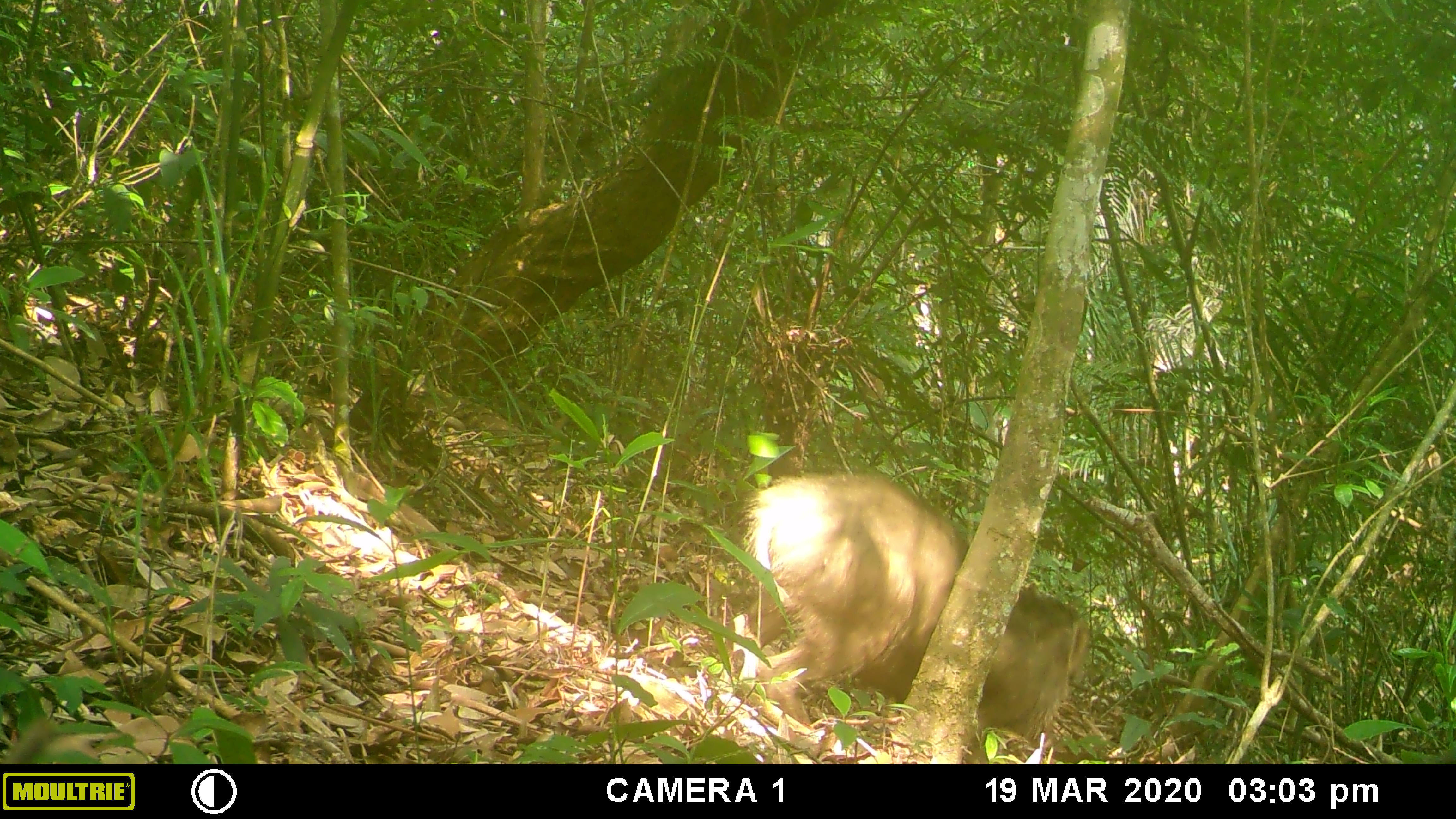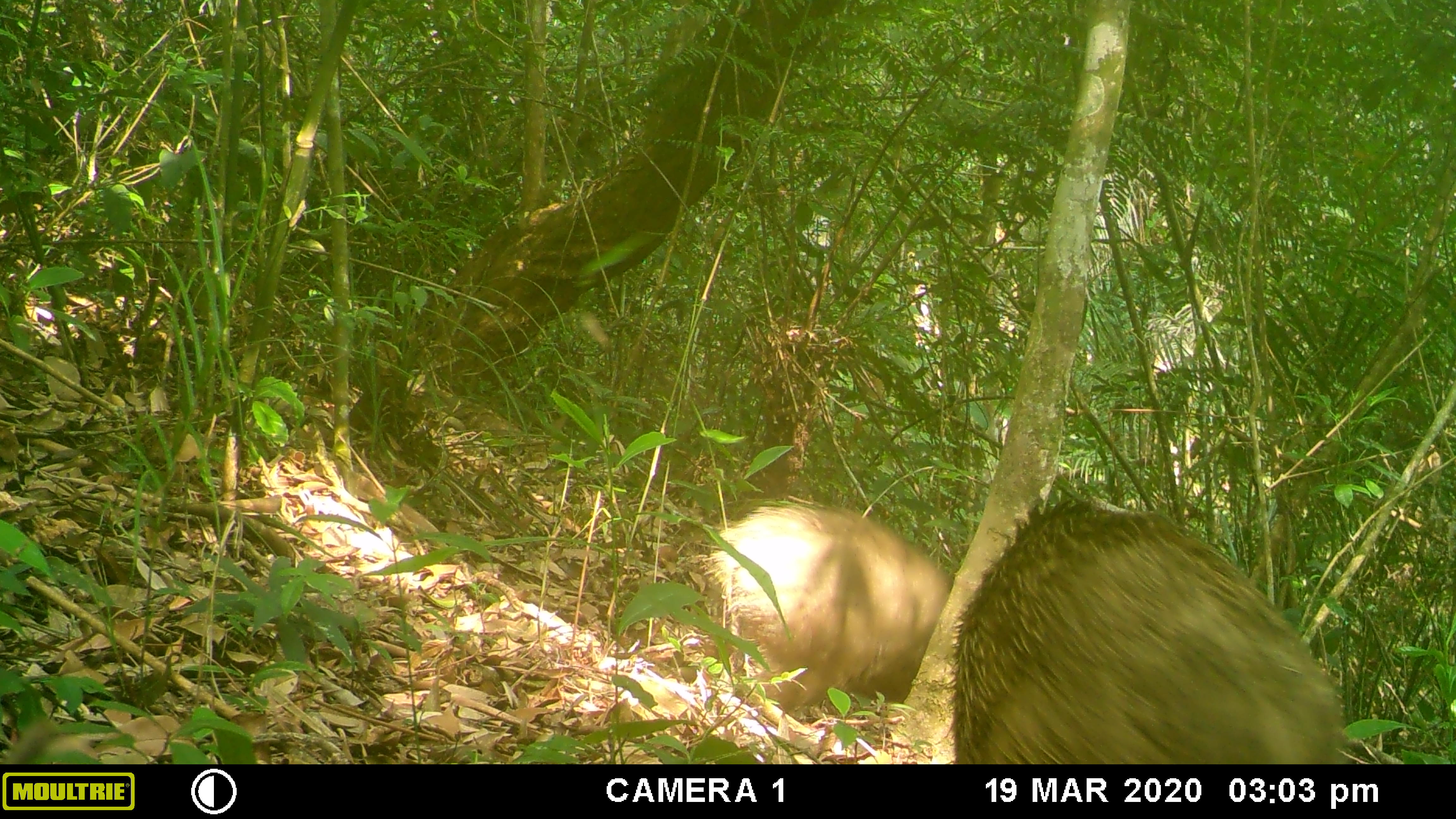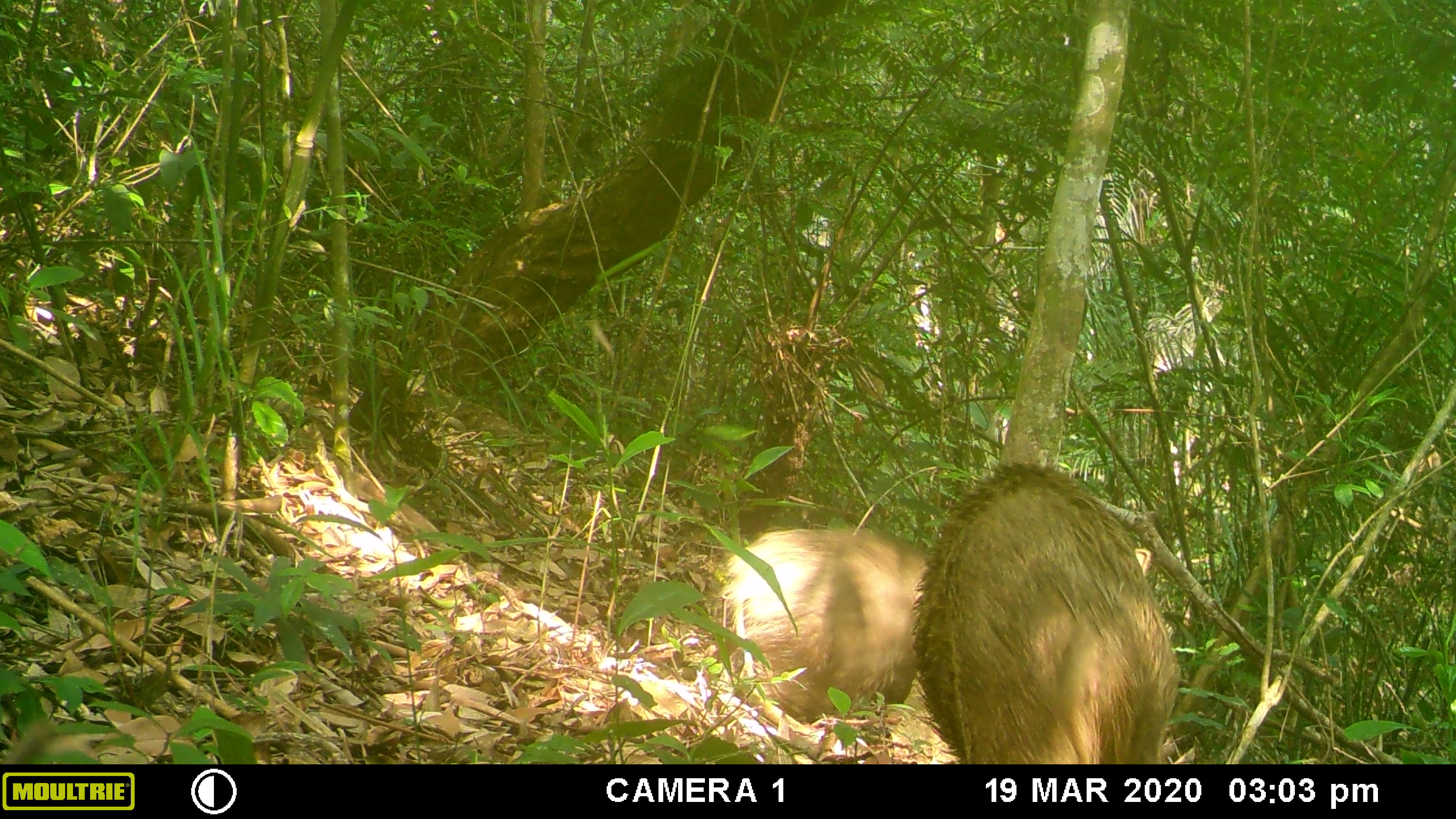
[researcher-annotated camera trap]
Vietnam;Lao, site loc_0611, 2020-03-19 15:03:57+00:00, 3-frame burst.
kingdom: Animalia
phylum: Chordata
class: Mammalia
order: Artiodactyla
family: Suidae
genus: Sus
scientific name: Sus scrofa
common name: eurasian wild pig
Eurasian wild pig (Sus scrofa). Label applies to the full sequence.